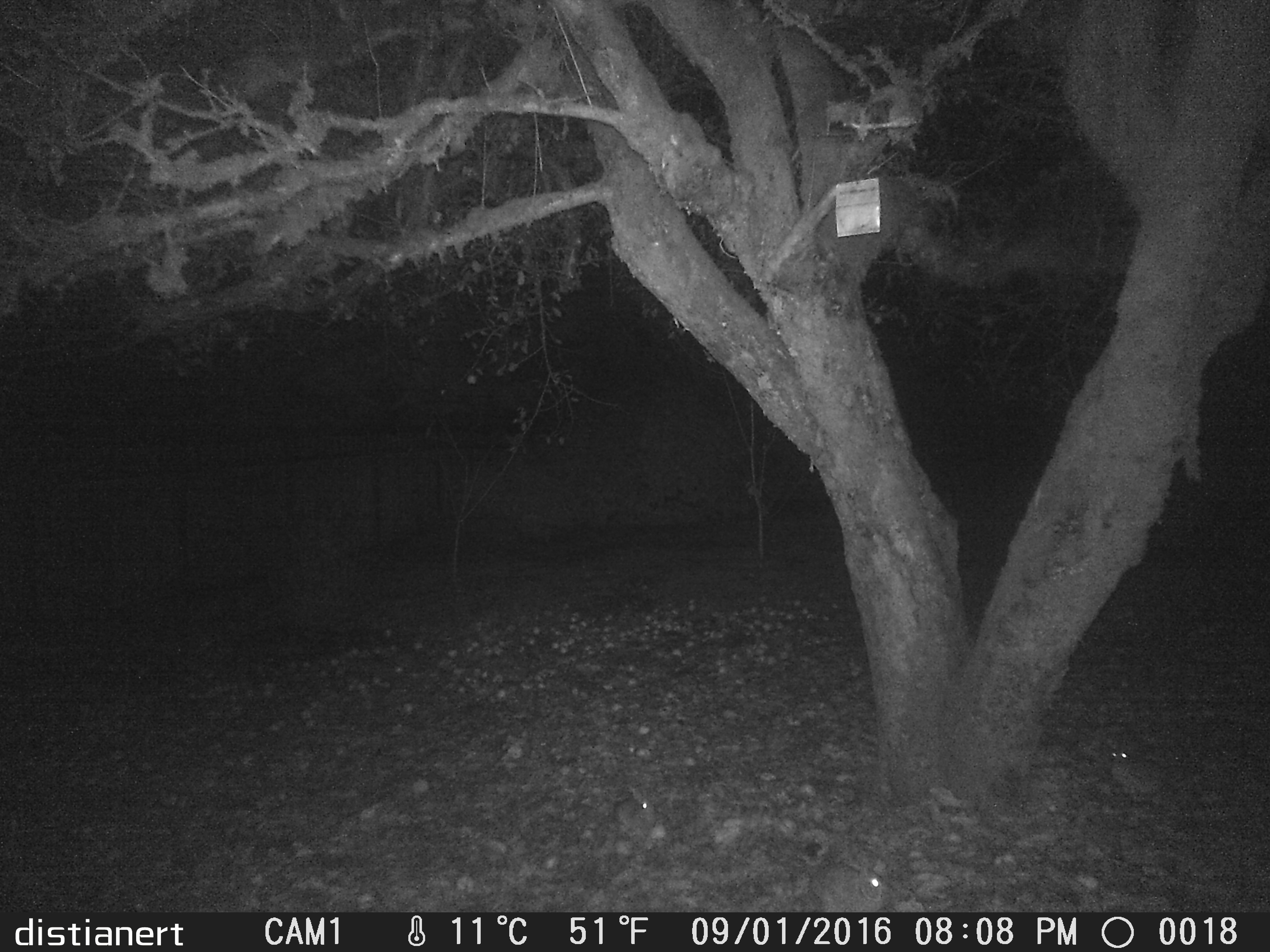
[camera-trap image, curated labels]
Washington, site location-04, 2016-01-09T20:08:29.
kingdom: Animalia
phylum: Chordata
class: Mammalia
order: Lagomorpha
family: Leporidae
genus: Sylvilagus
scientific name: Sylvilagus floridanus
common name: eastern cottontail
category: rabbit